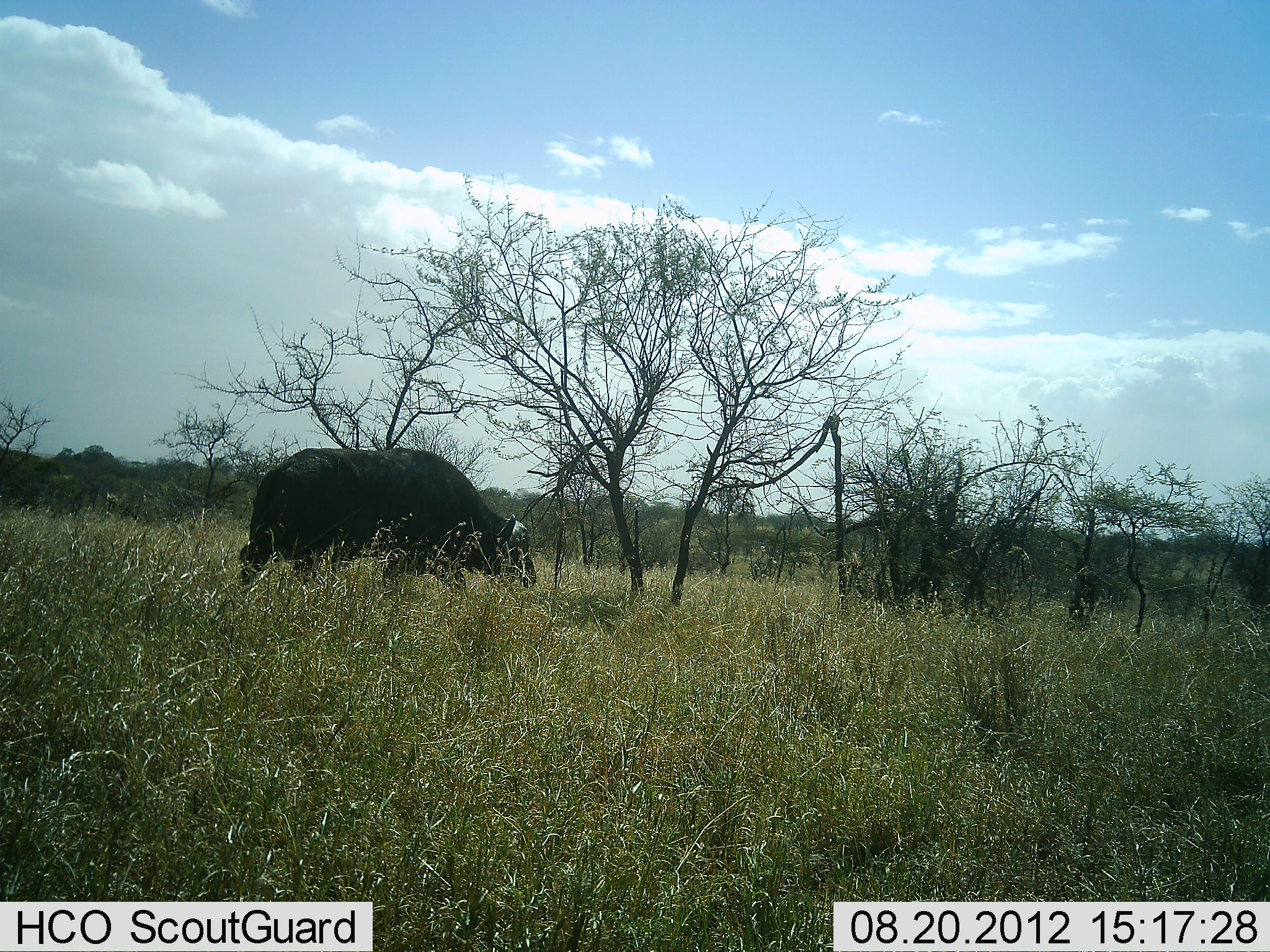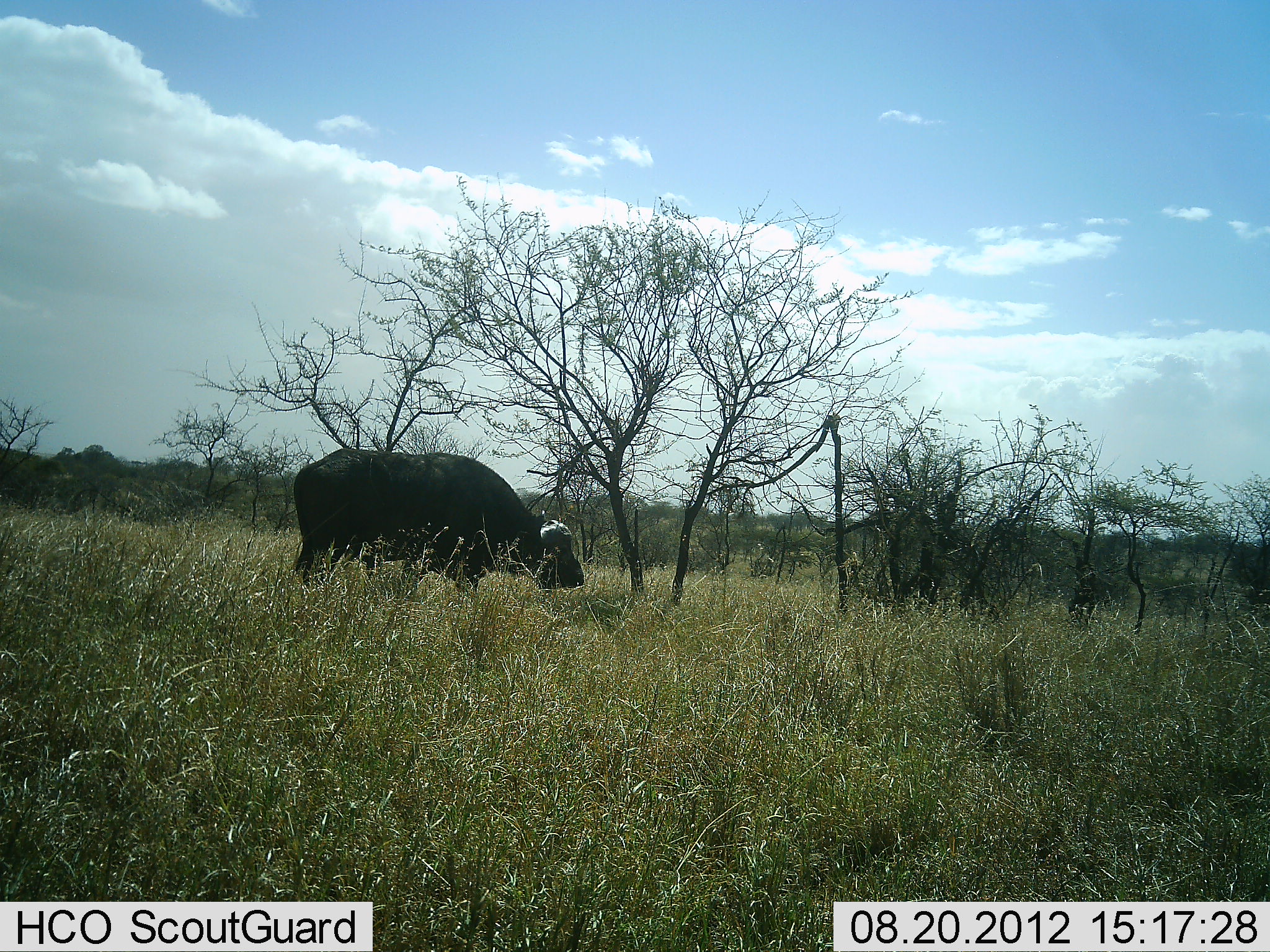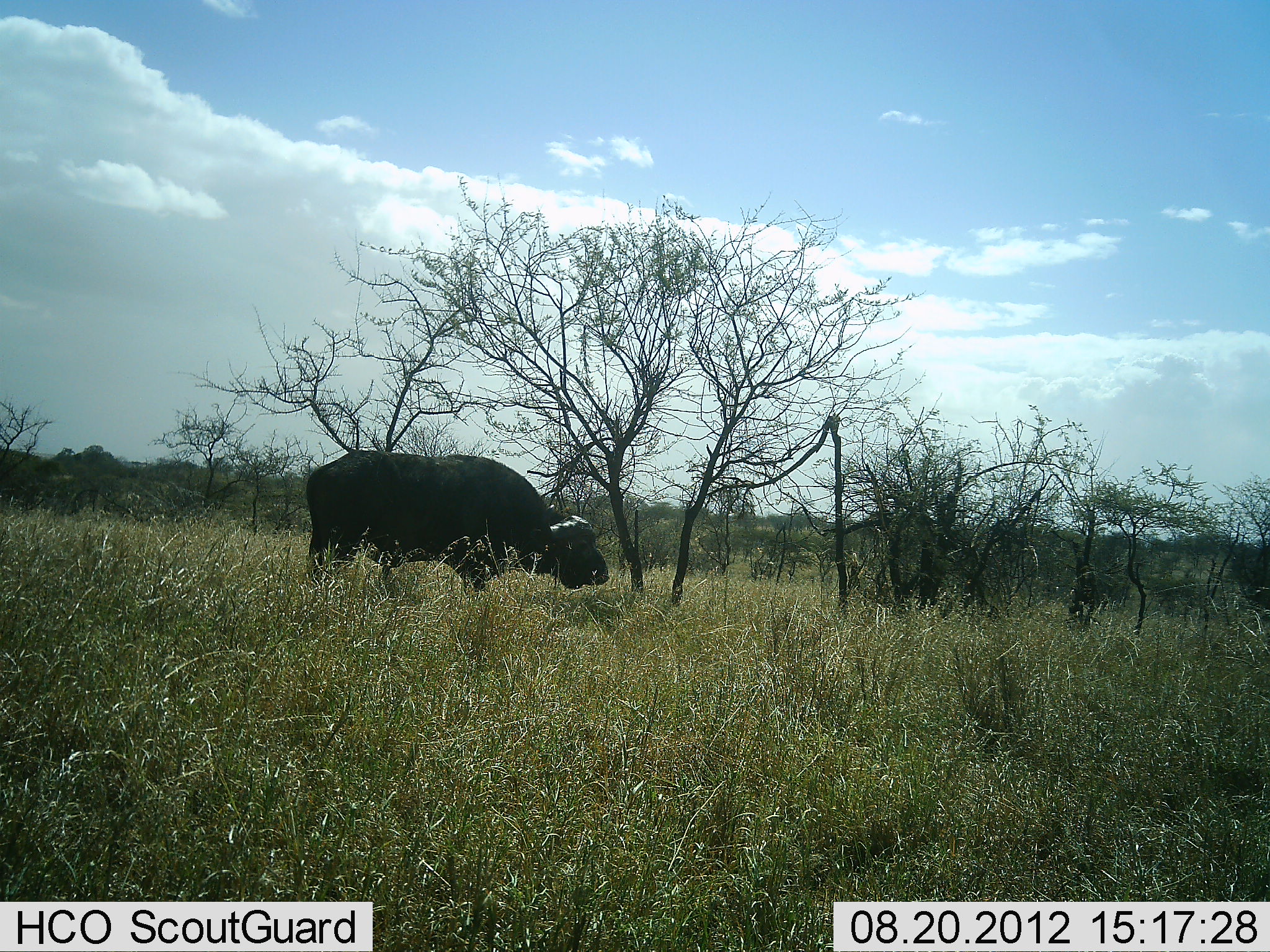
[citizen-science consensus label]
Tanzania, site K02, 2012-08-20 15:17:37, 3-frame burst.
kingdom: Animalia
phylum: Chordata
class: Mammalia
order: Artiodactyla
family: Bovidae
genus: Syncerus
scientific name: Syncerus caffer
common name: cape buffalo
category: buffalo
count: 1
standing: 10%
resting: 0%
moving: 90%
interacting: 0%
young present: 0%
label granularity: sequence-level